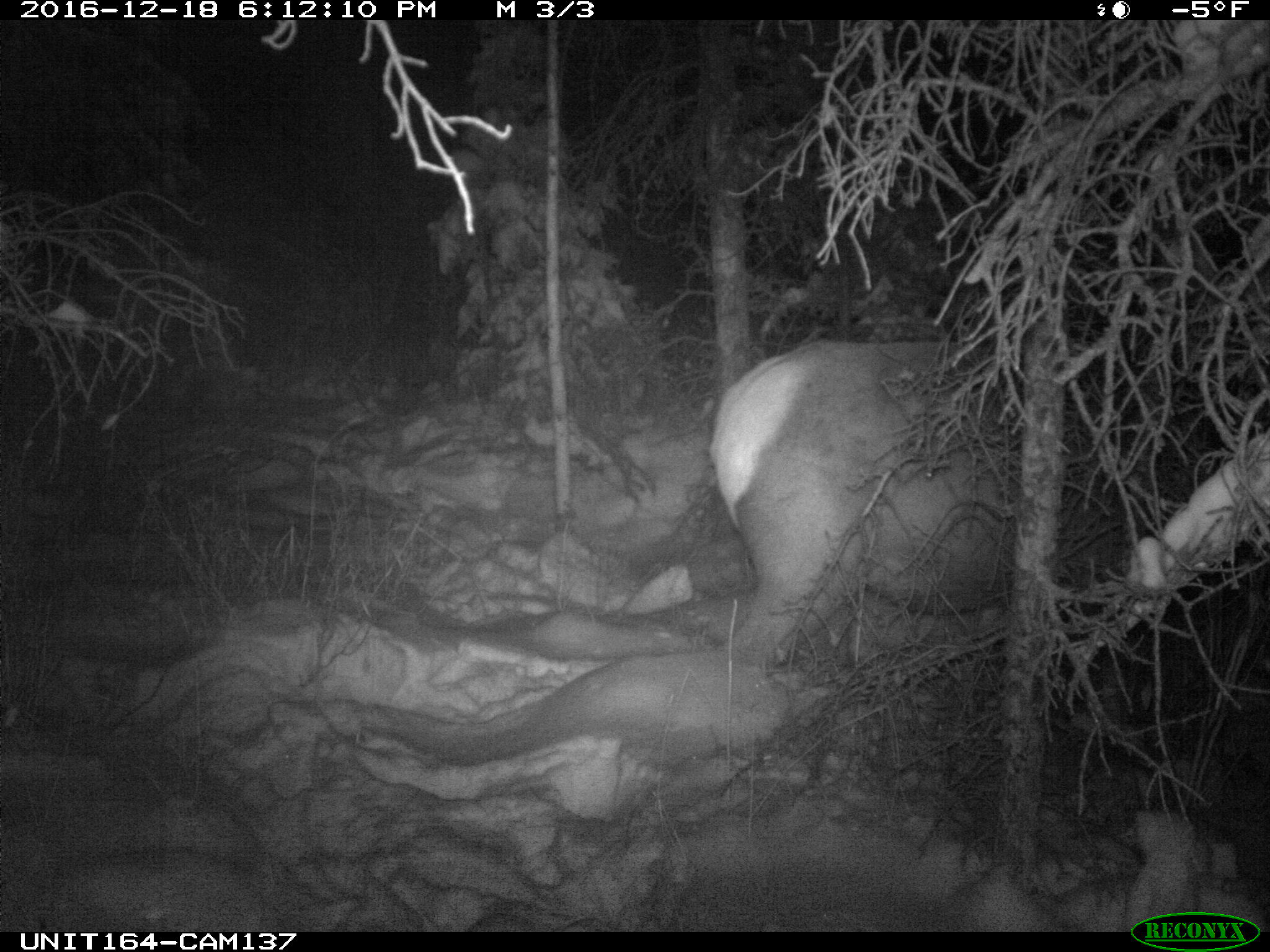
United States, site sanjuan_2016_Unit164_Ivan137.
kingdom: Animalia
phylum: Chordata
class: Mammalia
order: Artiodactyla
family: Cervidae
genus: Cervus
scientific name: Cervus elaphus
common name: red deer